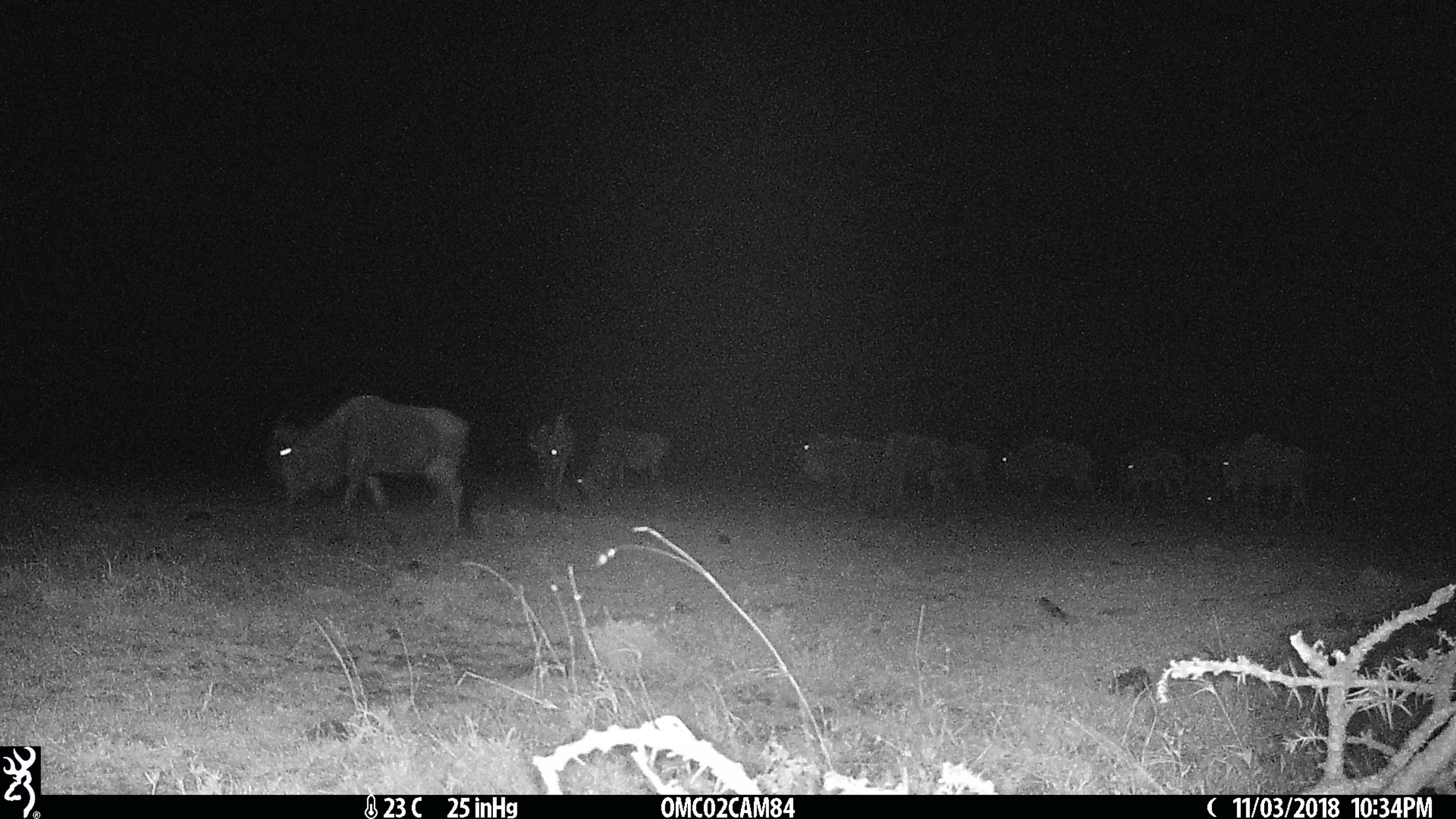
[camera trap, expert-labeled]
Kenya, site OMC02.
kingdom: Animalia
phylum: Chordata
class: Mammalia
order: Artiodactyla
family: Bovidae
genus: Connochaetes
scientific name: Connochaetes taurinus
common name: blue wildebeest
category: wildebeest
Wildebeest (blue wildebeest) (Connochaetes taurinus).